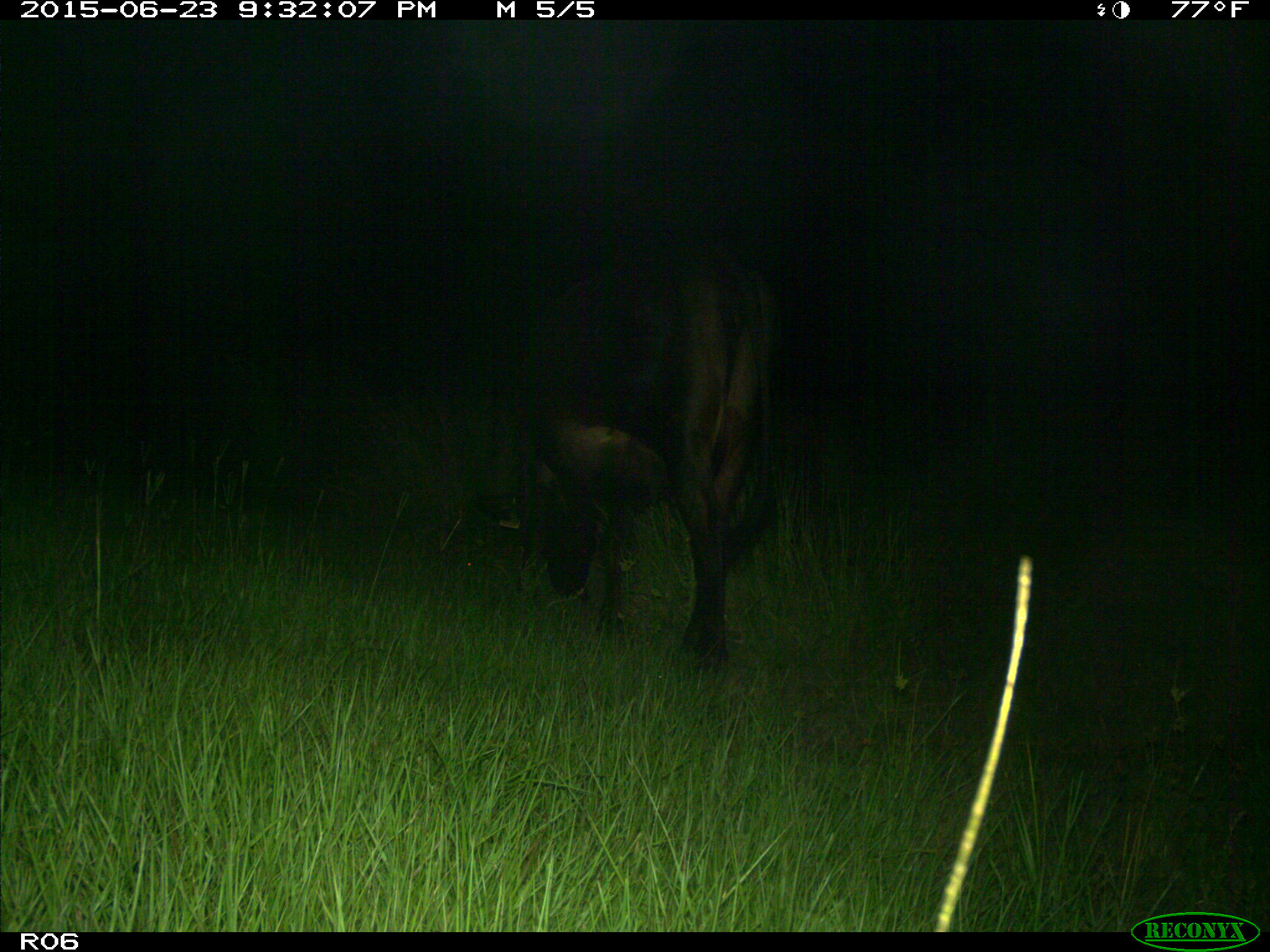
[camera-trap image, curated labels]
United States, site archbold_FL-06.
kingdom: Animalia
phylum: Chordata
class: Mammalia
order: Artiodactyla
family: Bovidae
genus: Bos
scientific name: Bos taurus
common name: domestic cow